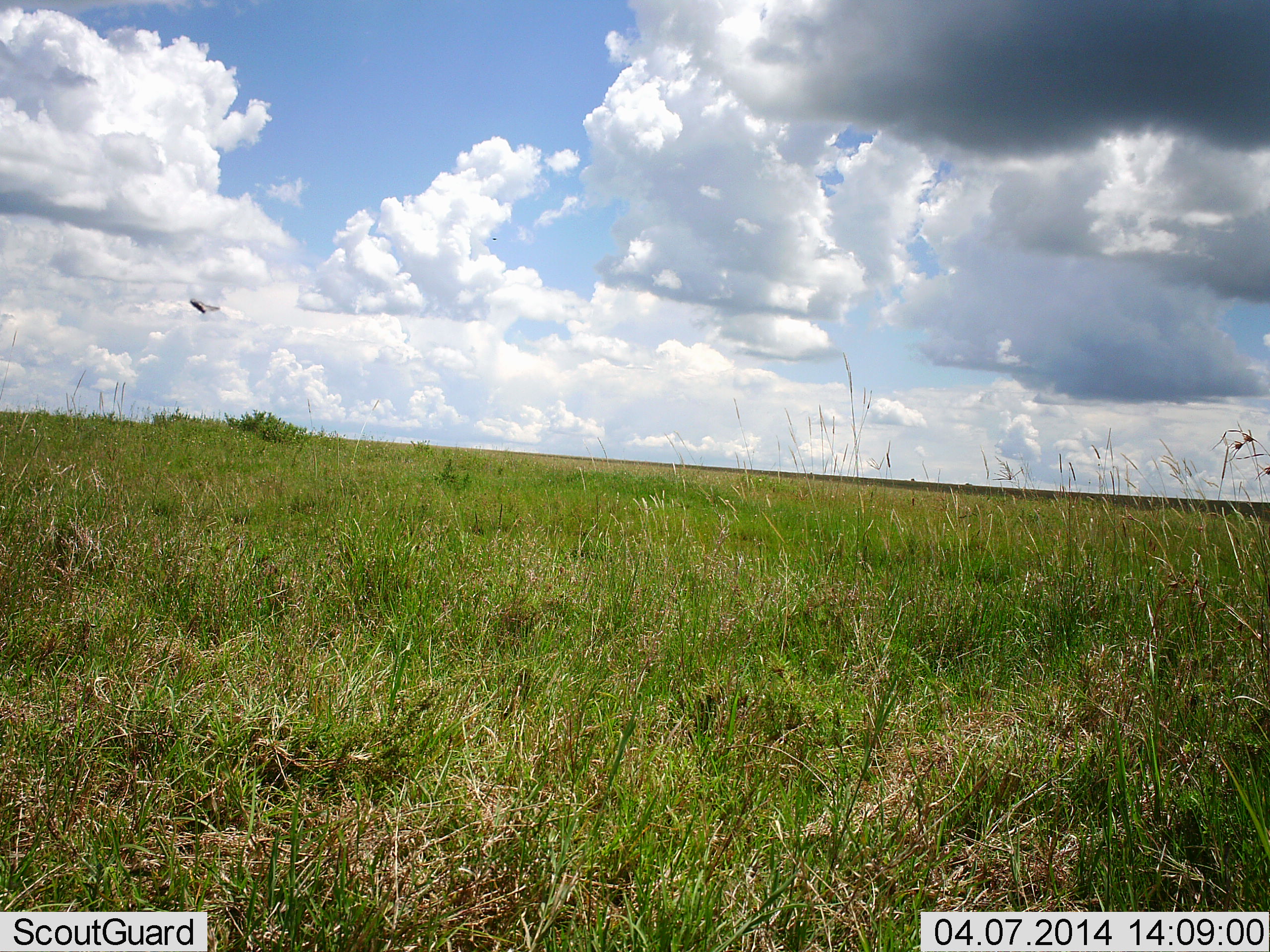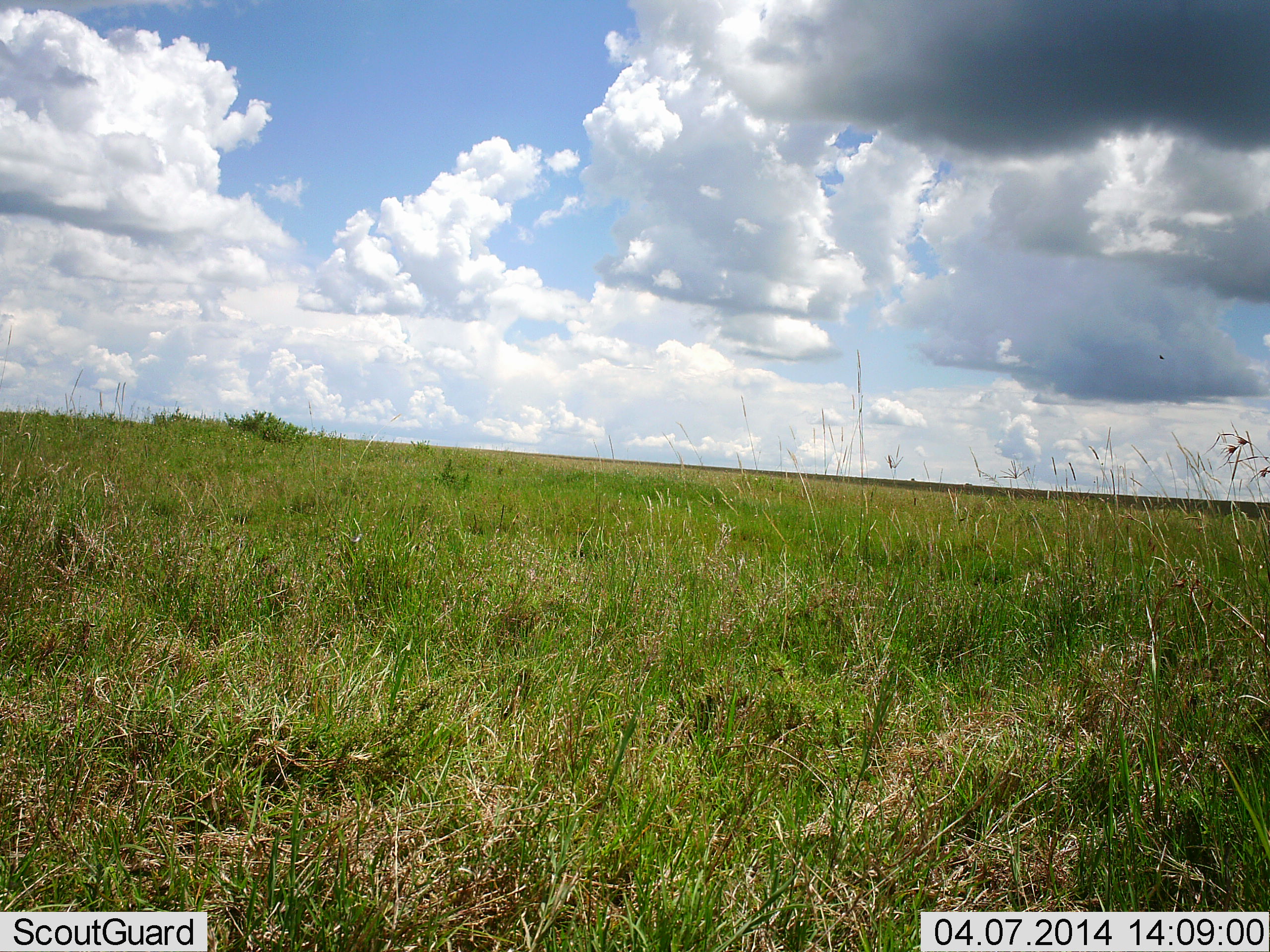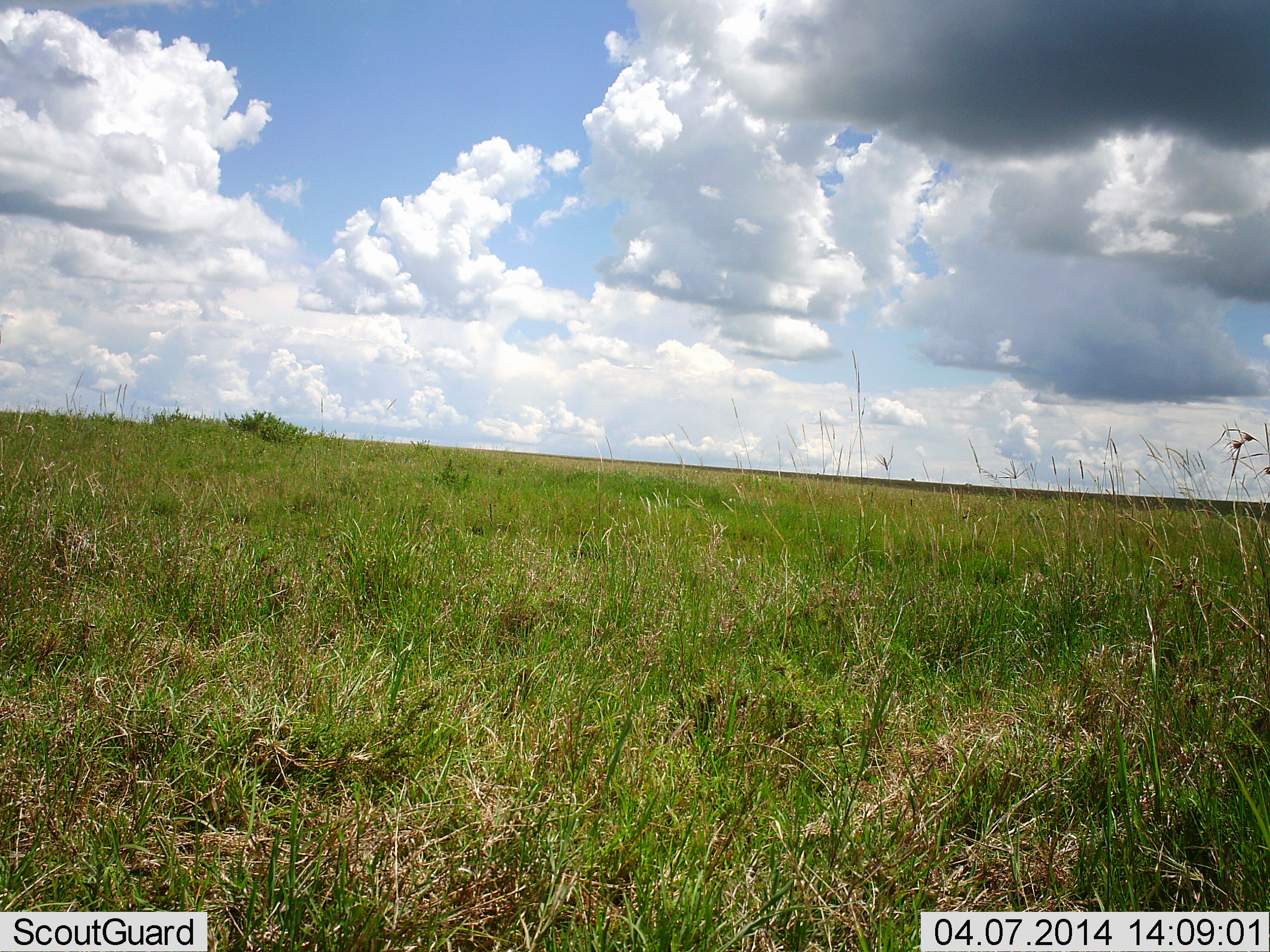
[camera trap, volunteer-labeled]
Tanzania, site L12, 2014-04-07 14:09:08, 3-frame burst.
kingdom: Animalia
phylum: Chordata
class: Aves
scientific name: Aves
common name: bird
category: otherbird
Otherbird (bird) (Aves), count 1. Behavior (volunteer vote fractions): standing 0%, resting 0%, moving 100%, interacting 0%. Young present (vote fraction): 0%. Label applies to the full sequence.